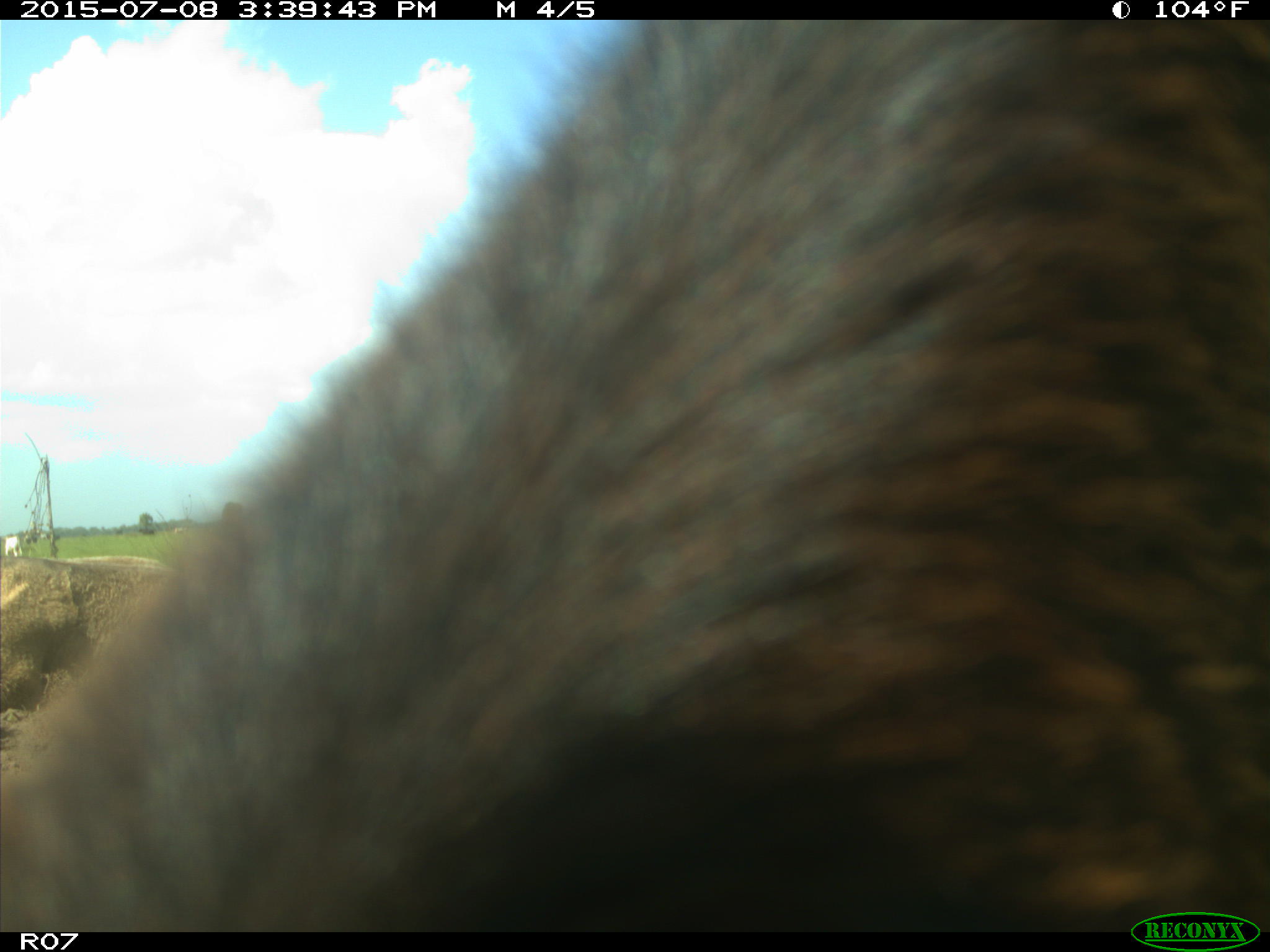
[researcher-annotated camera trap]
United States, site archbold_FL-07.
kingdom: Animalia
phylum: Chordata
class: Mammalia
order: Artiodactyla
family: Bovidae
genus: Bos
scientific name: Bos taurus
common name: domestic cow